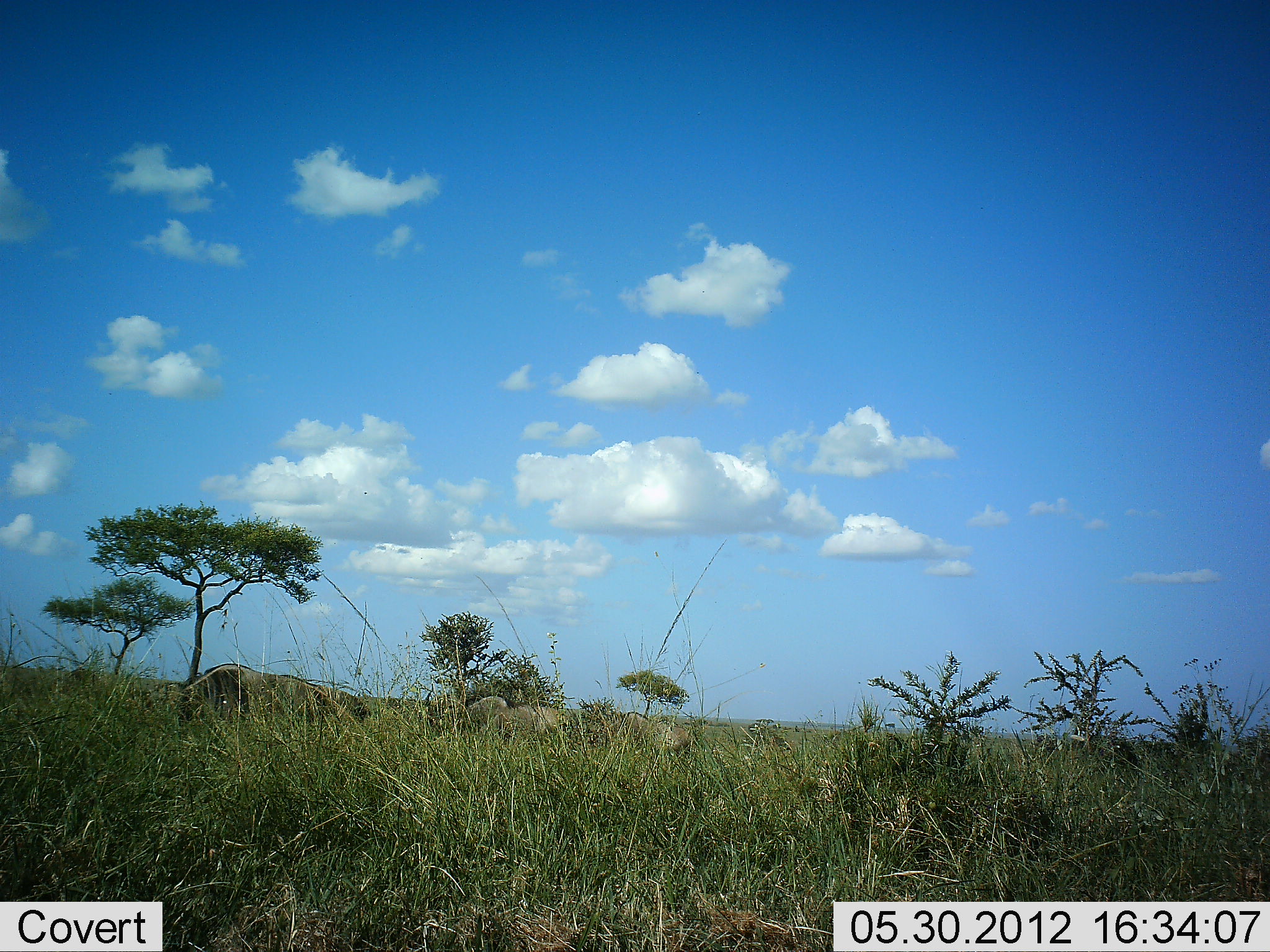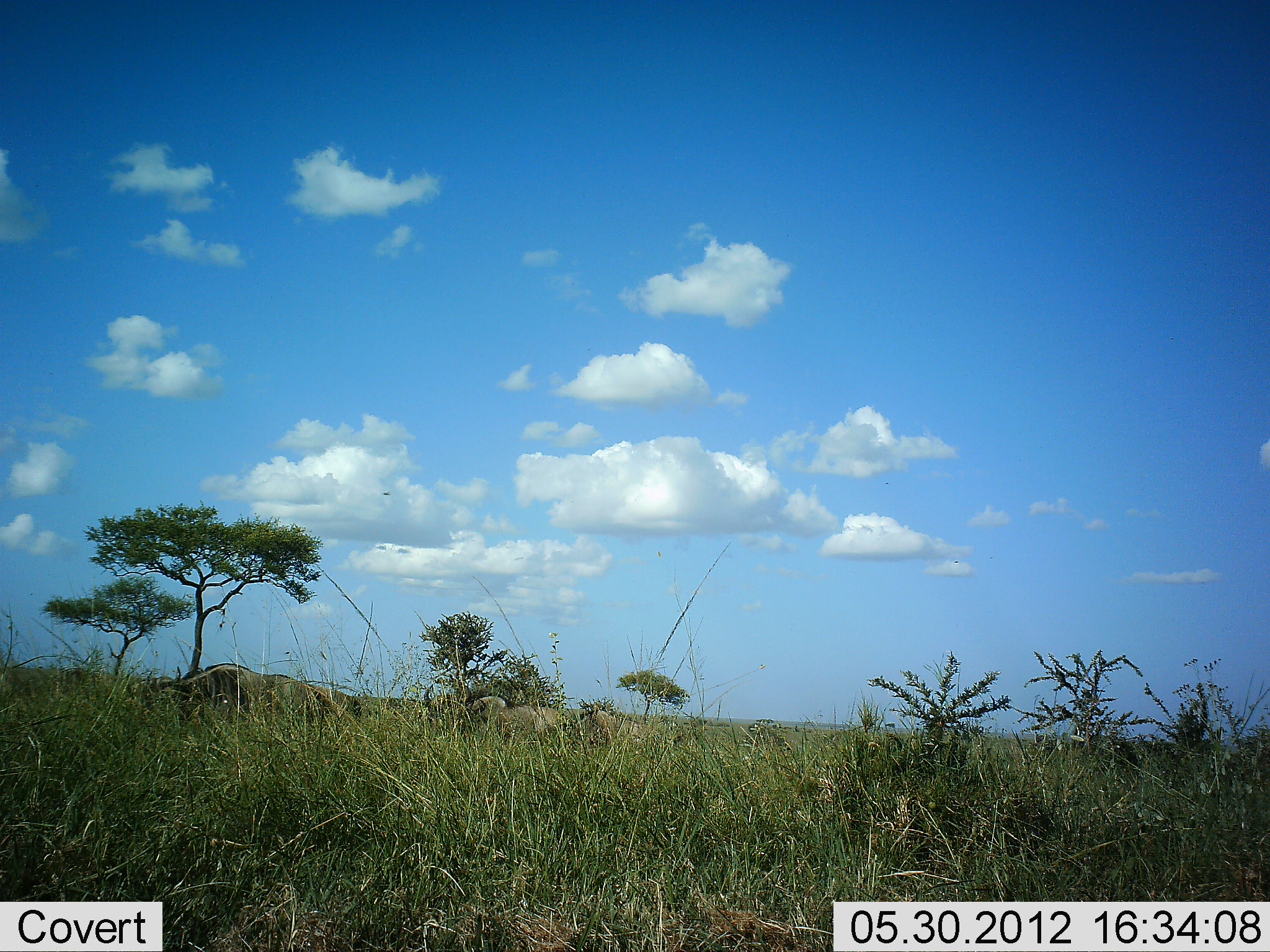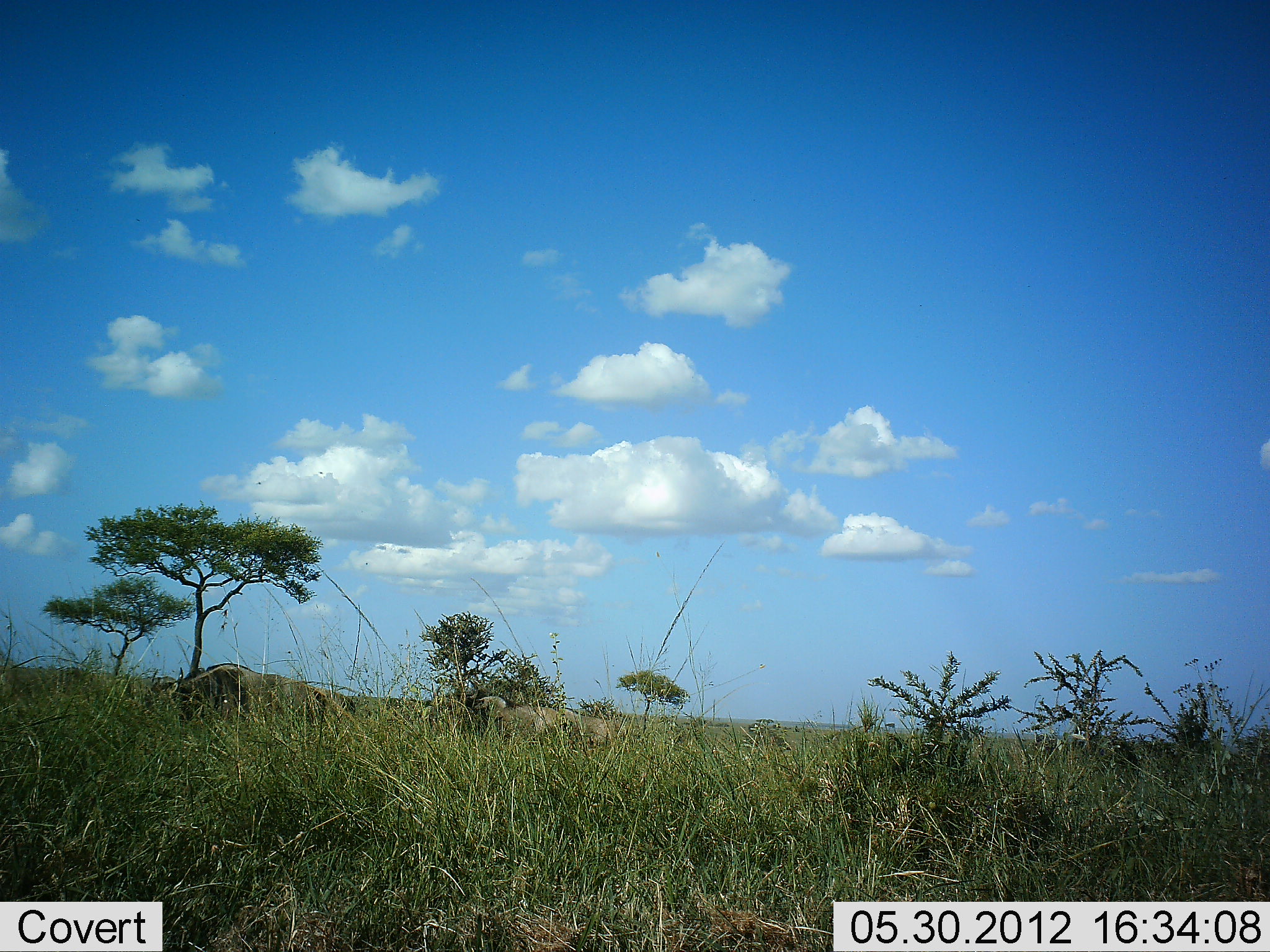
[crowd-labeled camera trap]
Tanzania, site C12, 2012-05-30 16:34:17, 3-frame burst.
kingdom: Animalia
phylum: Chordata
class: Mammalia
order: Artiodactyla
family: Bovidae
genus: Connochaetes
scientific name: Connochaetes taurinus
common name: blue wildebeest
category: wildebeest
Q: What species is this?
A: Wildebeest (blue wildebeest) (Connochaetes taurinus).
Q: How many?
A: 5.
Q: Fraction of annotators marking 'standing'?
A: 36%.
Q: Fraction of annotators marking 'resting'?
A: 9%.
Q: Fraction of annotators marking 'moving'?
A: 55%.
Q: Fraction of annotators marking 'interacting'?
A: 0%.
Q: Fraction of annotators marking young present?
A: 0%.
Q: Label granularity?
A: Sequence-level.